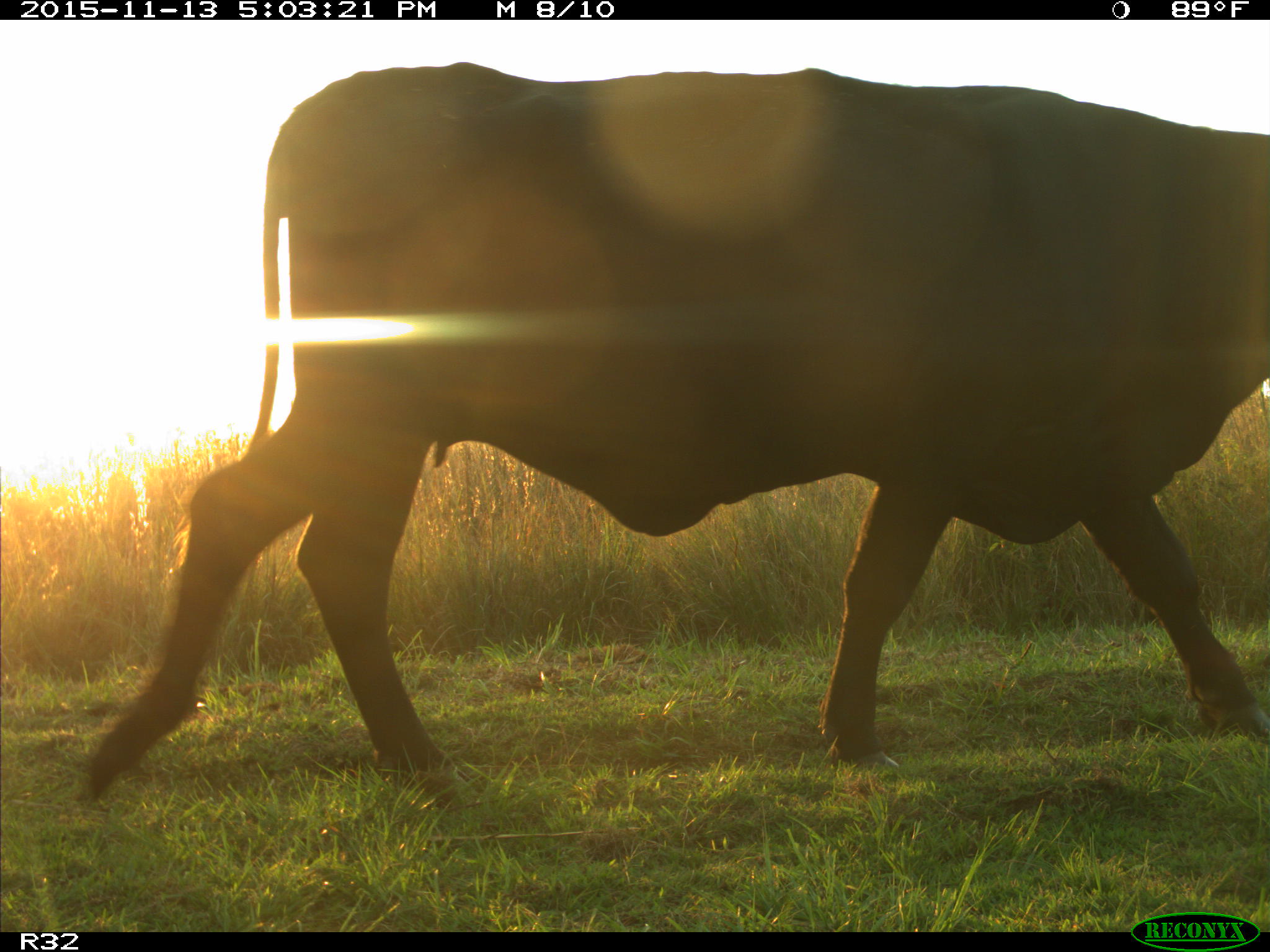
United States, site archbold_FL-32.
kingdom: Animalia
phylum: Chordata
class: Mammalia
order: Artiodactyla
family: Bovidae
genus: Bos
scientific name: Bos taurus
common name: domestic cow